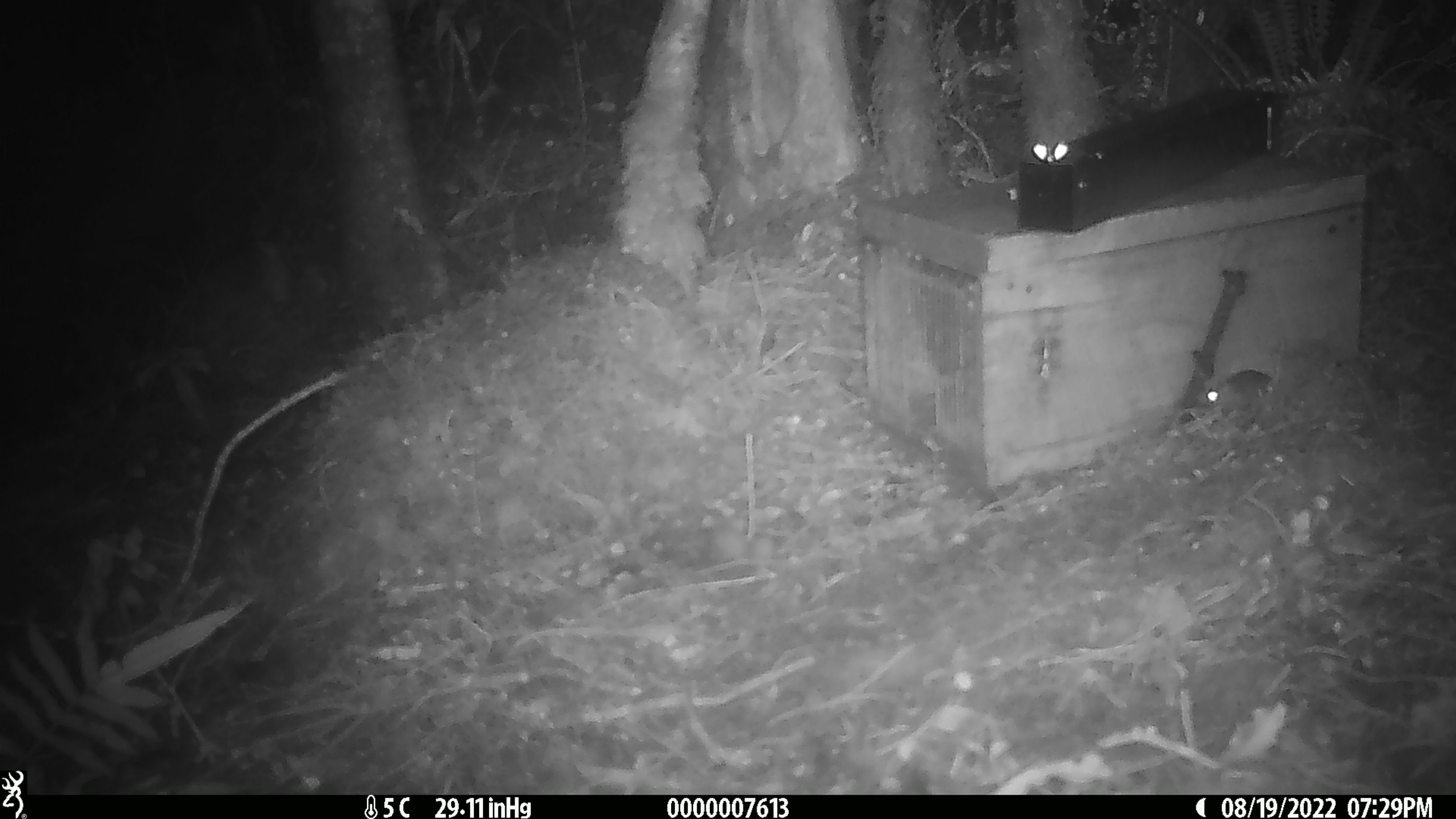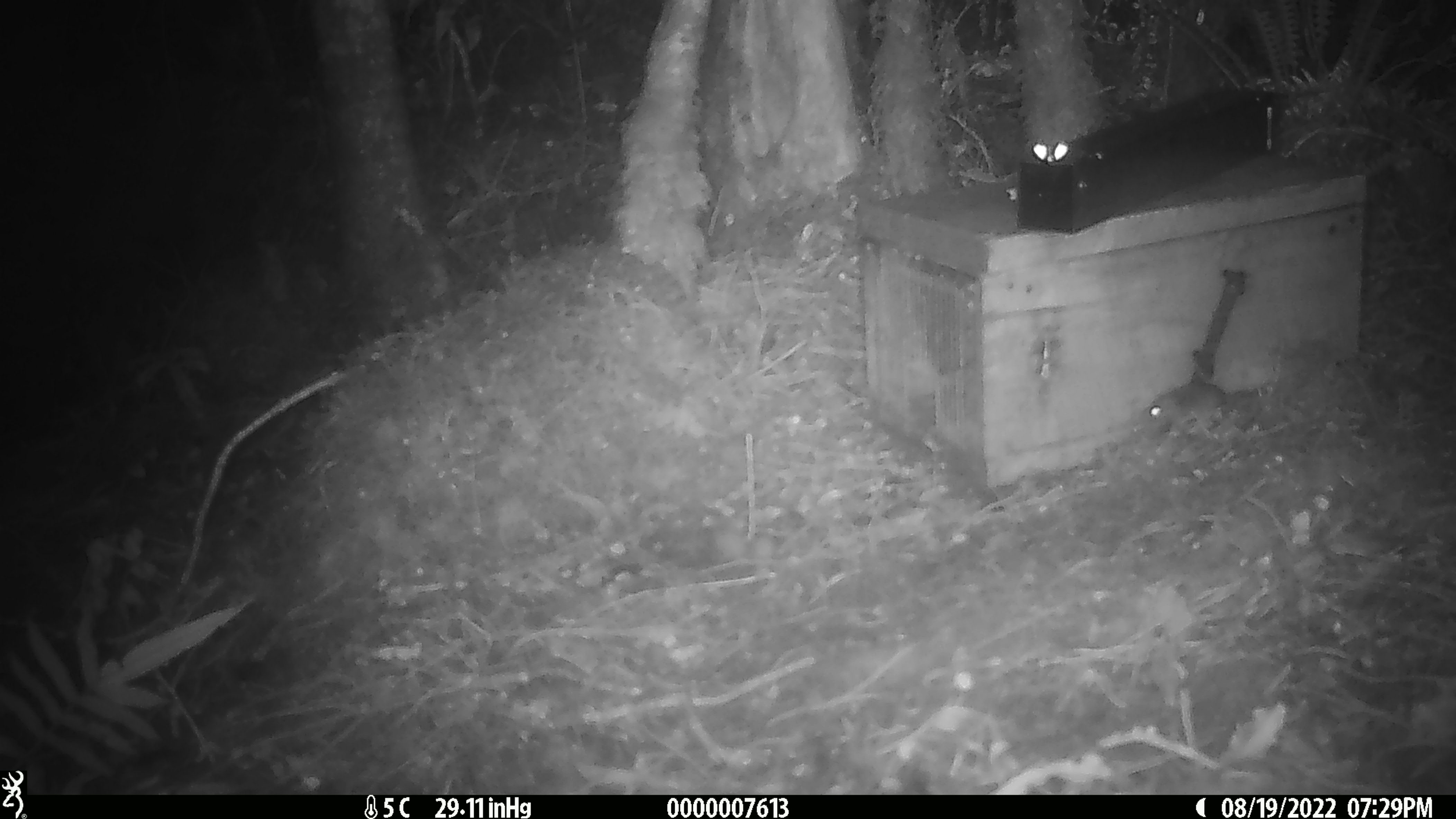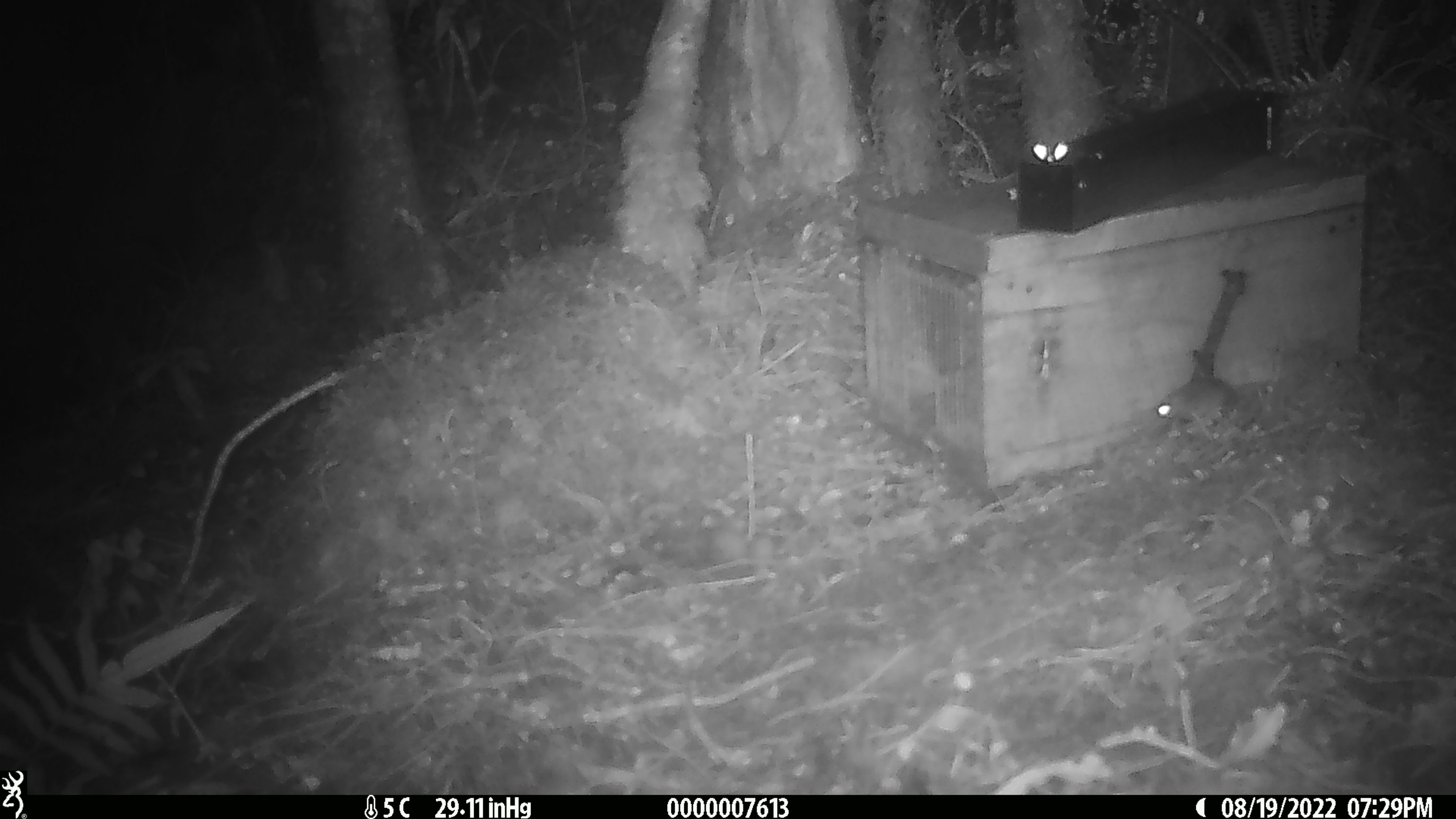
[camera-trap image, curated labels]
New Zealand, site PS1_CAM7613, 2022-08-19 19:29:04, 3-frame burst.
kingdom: Animalia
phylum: Chordata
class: Mammalia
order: Rodentia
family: Muridae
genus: Mus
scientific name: Mus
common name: mouse